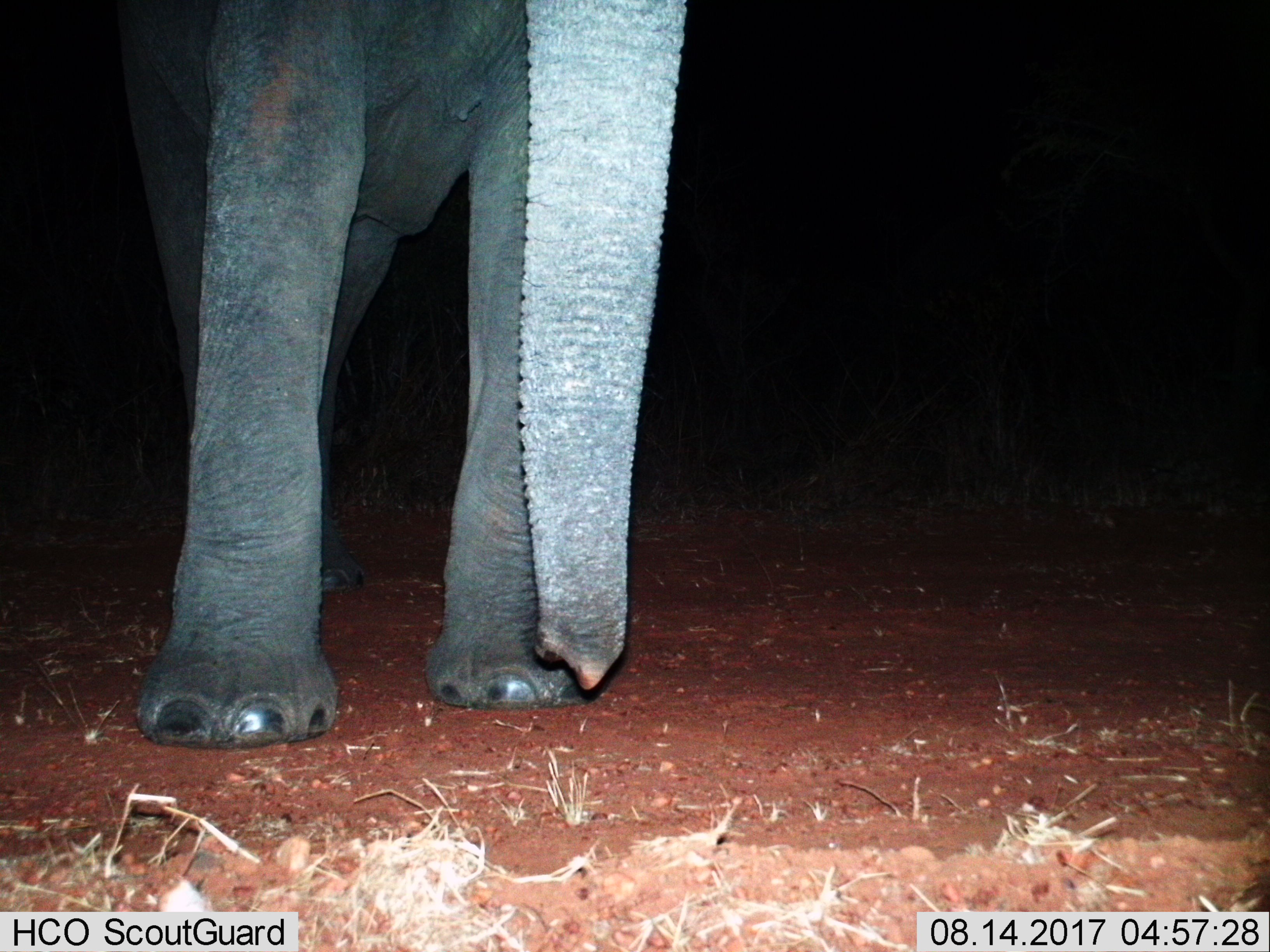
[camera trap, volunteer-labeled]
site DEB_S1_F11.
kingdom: Animalia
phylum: Chordata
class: Mammalia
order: Proboscidea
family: Elephantidae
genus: Loxodonta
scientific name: Loxodonta africana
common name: african bush elephant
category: elephant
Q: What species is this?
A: Elephant (african bush elephant) (Loxodonta africana).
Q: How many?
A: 1.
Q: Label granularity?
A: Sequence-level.